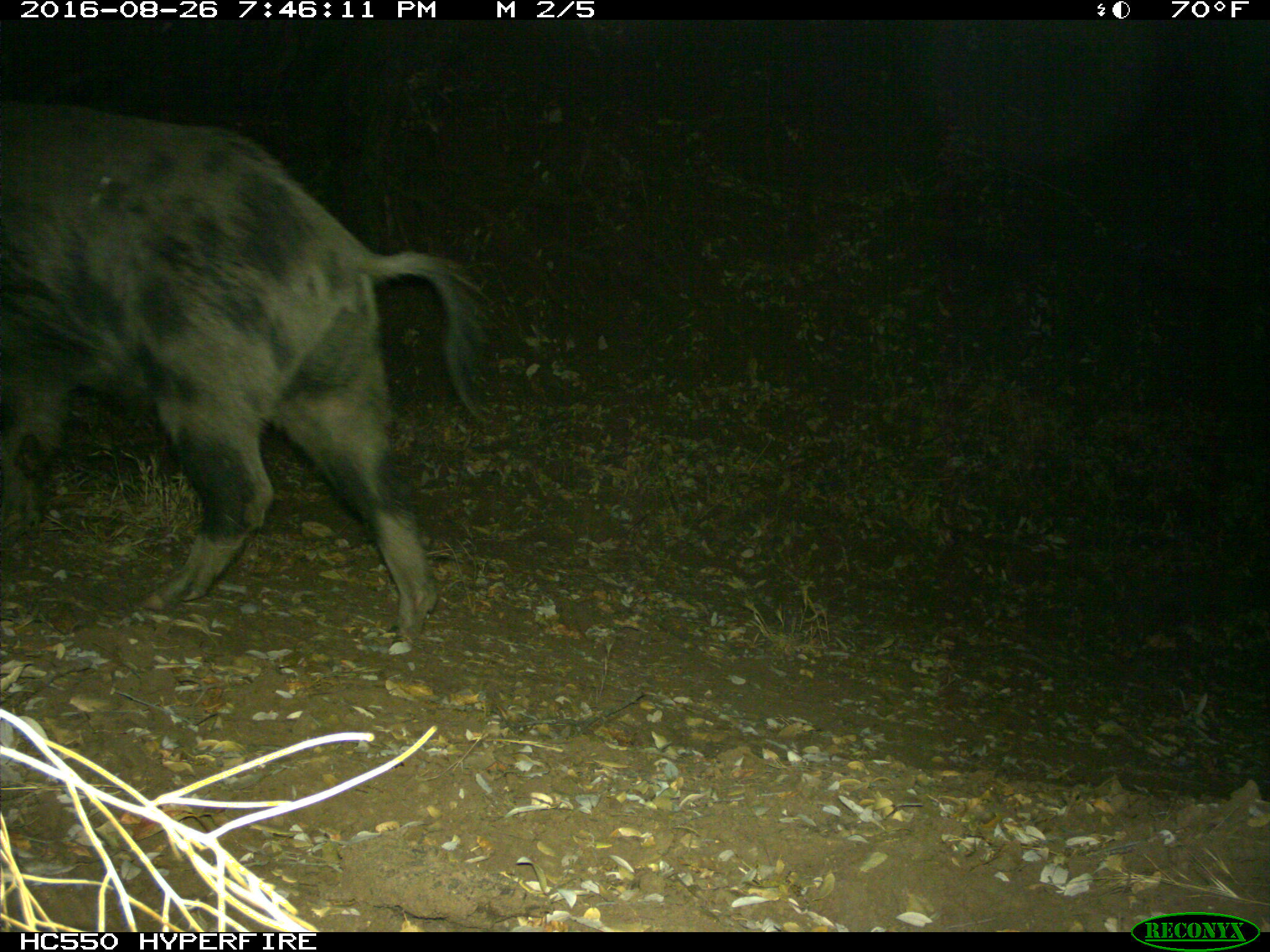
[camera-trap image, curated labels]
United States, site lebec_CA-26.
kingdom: Animalia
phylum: Chordata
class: Mammalia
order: Artiodactyla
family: Suidae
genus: Sus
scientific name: Sus scrofa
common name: wild boar